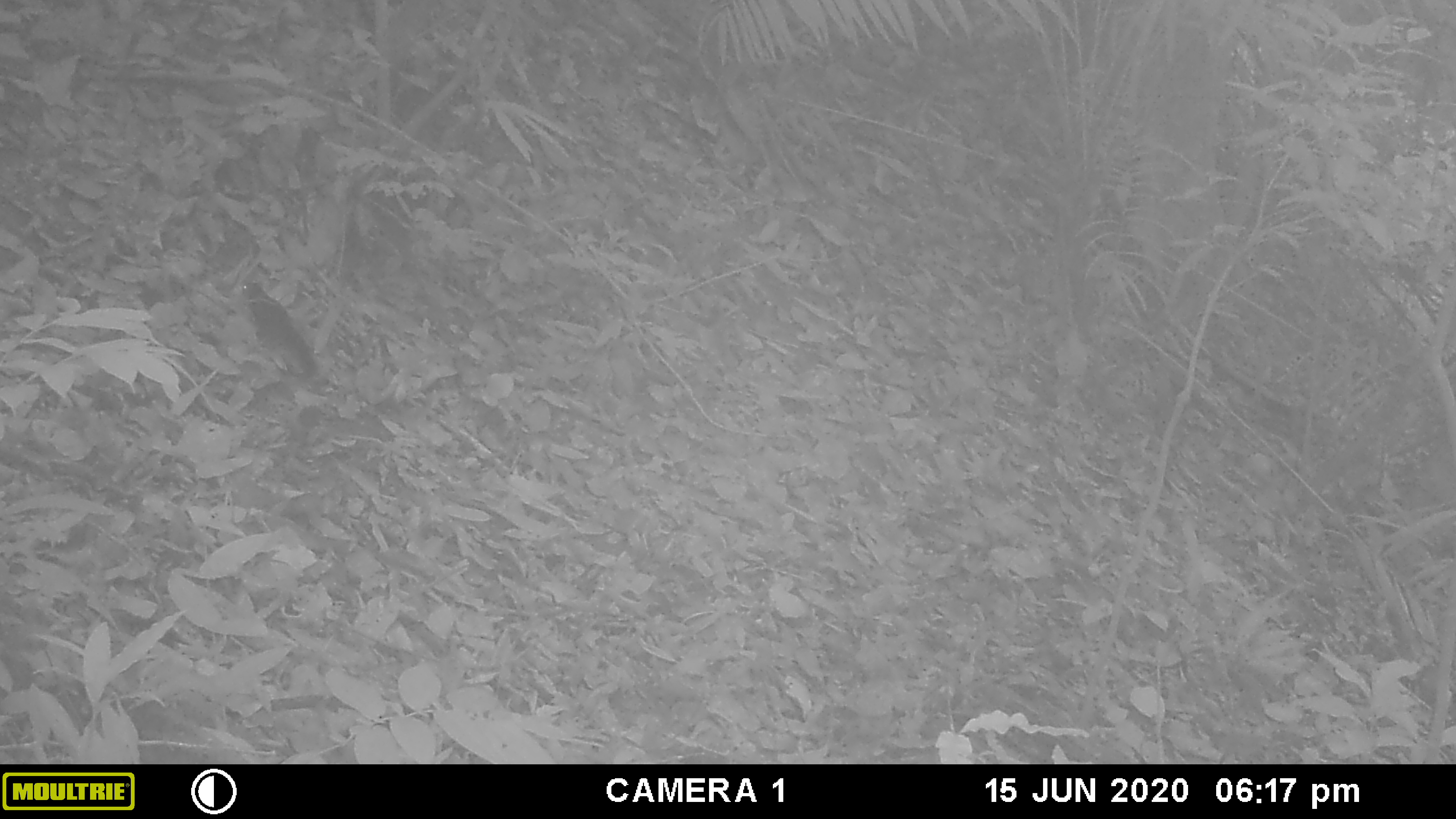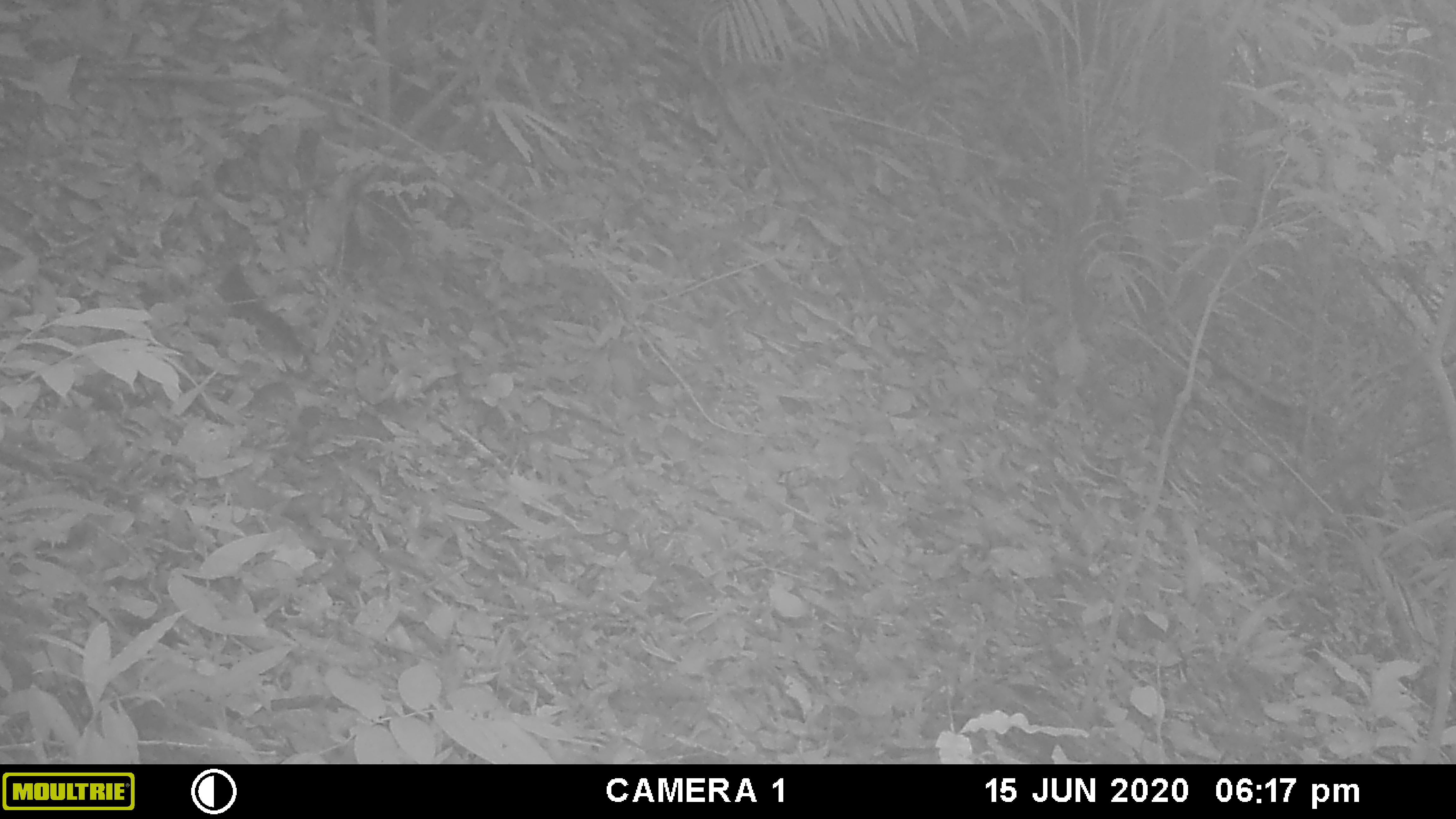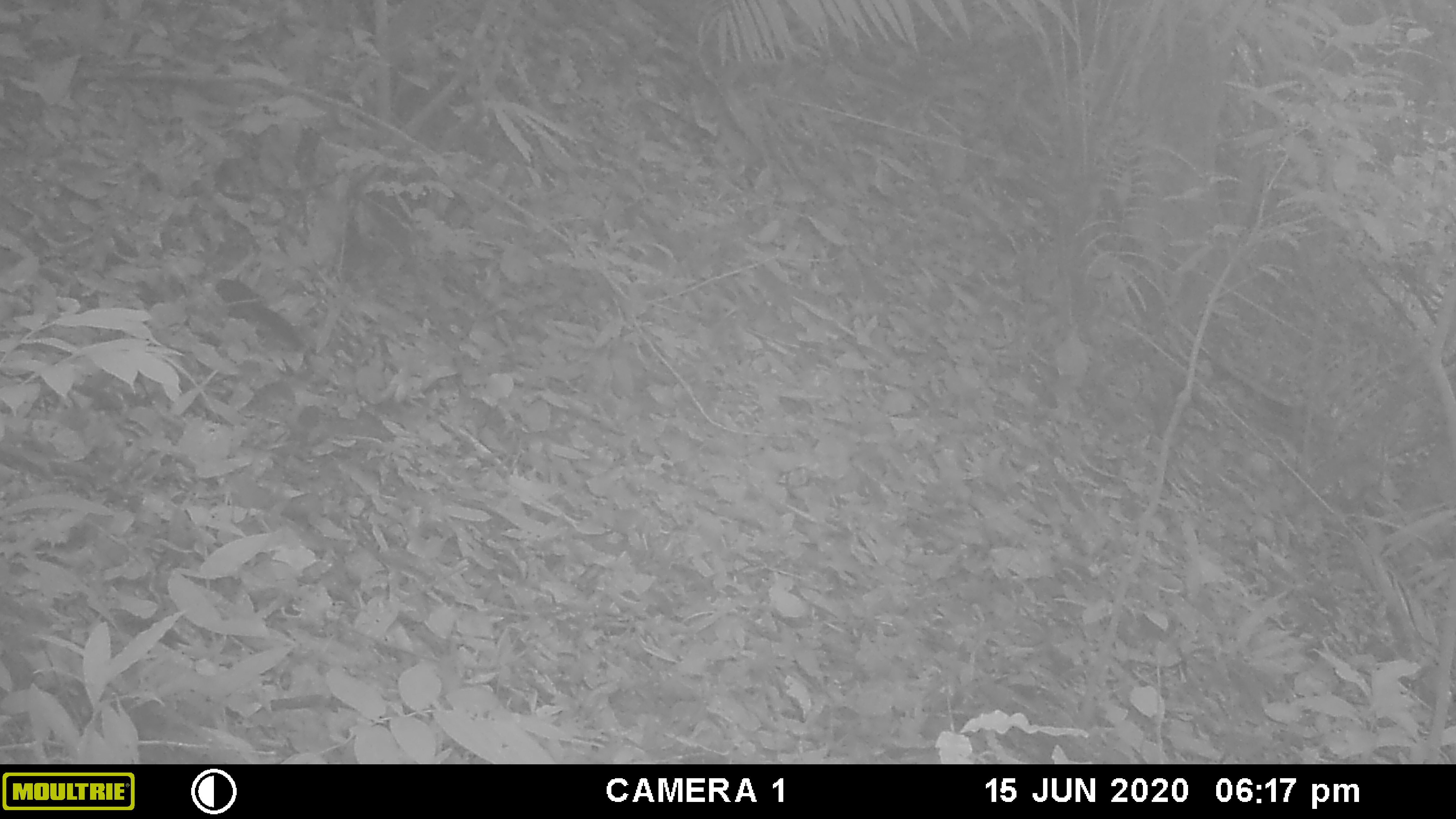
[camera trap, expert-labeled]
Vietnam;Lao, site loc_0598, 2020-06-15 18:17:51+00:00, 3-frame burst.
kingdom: Animalia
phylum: Chordata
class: Mammalia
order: Rodentia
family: Sciuridae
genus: Sciurus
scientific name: Sciurus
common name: squirrel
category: unidentified squirrel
Unidentified squirrel (squirrel) (Sciurus). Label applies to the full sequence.